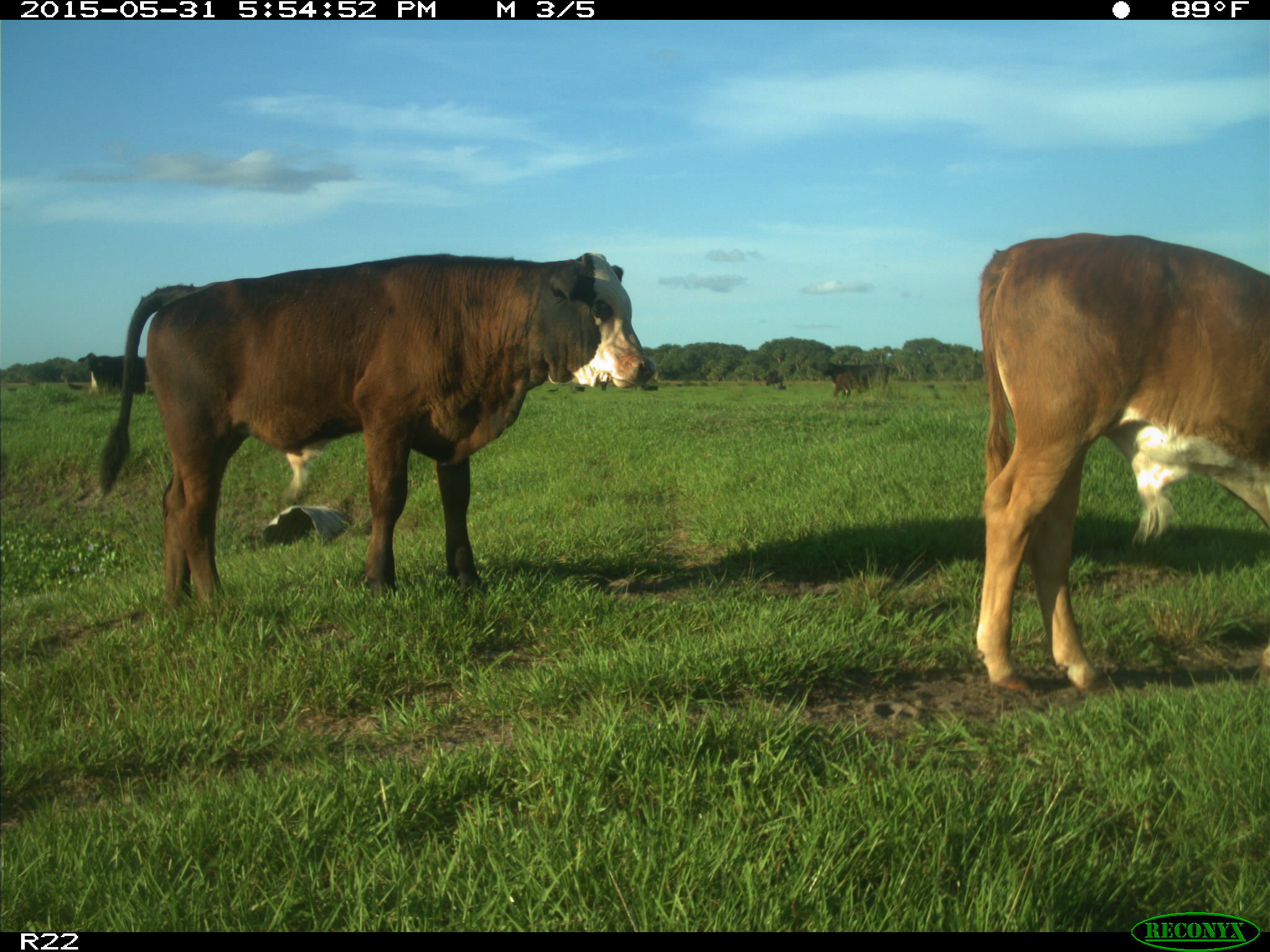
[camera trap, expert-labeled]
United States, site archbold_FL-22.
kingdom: Animalia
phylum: Chordata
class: Mammalia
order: Artiodactyla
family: Bovidae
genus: Bos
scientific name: Bos taurus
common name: domestic cow